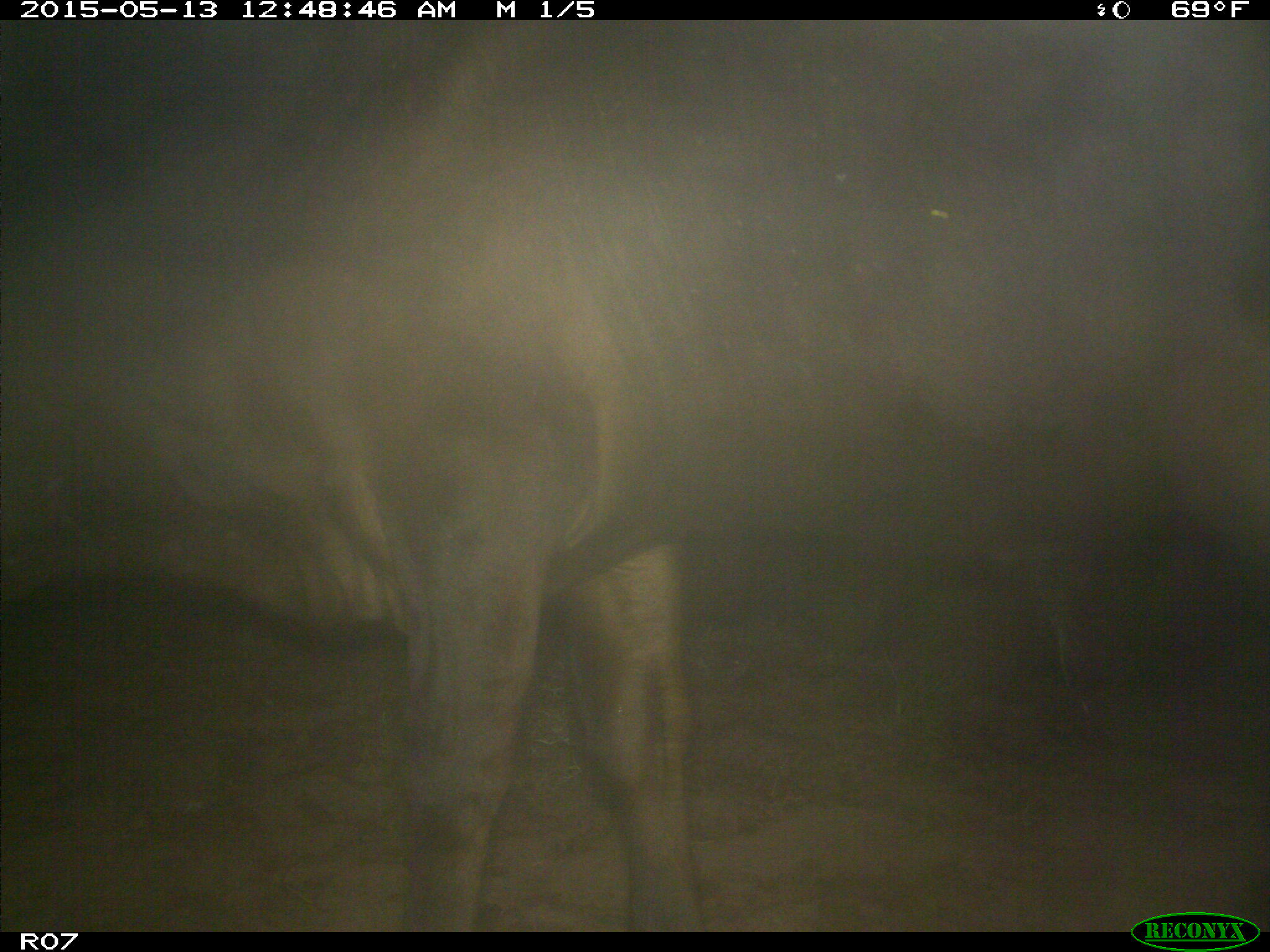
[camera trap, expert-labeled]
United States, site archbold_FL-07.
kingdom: Animalia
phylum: Chordata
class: Mammalia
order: Artiodactyla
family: Bovidae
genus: Bos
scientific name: Bos taurus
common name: domestic cow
Bos taurus (domestic cow).